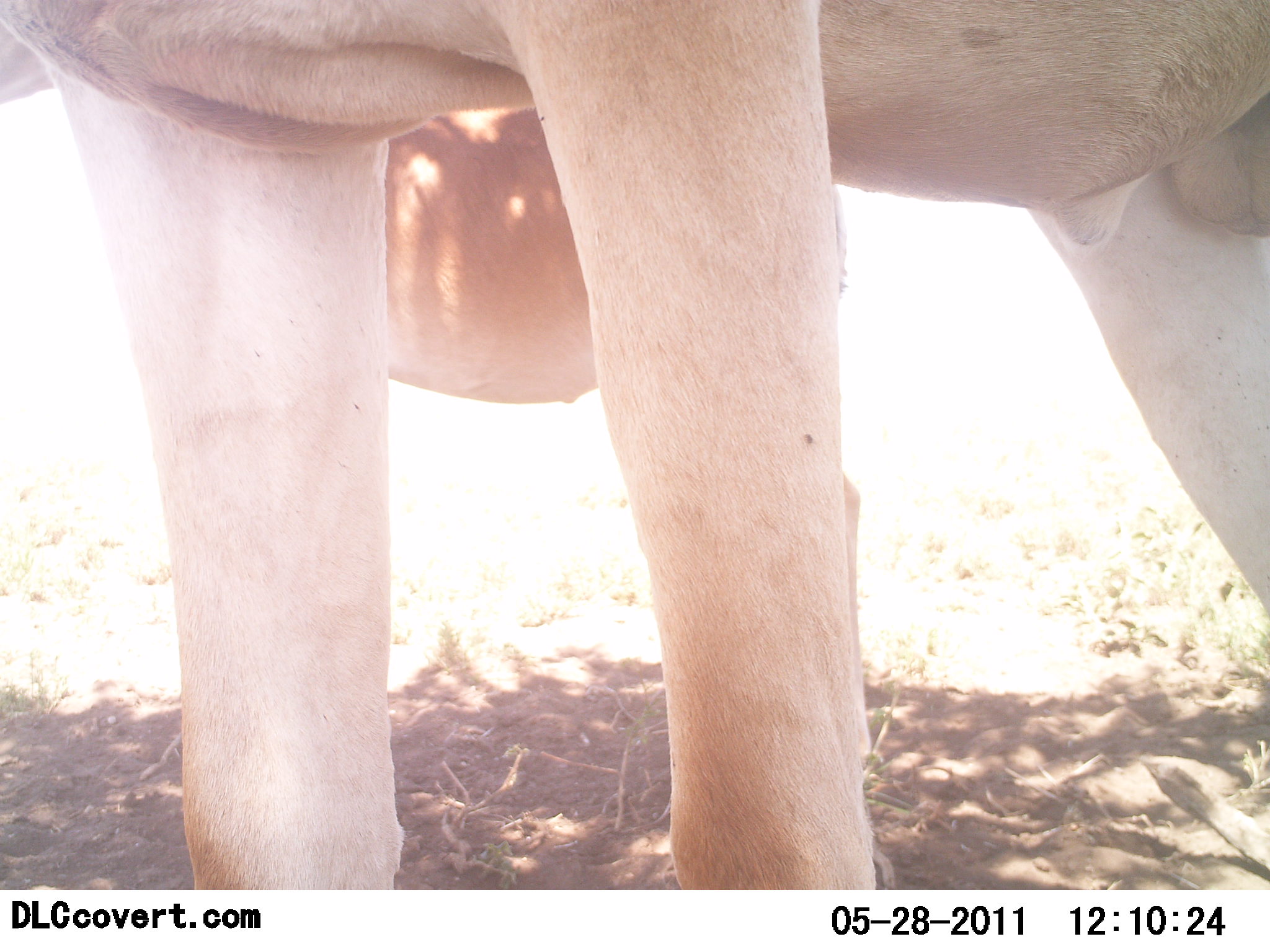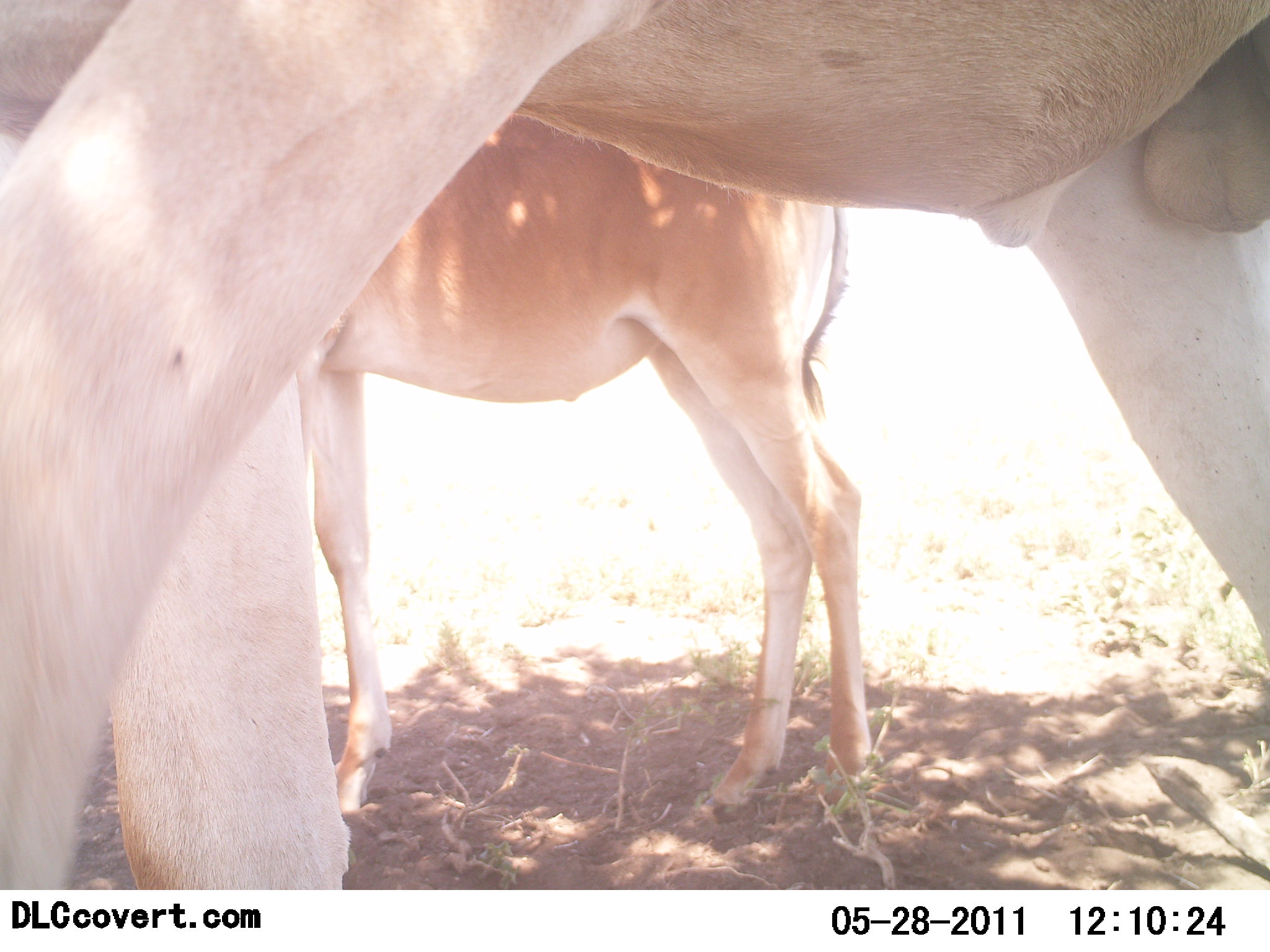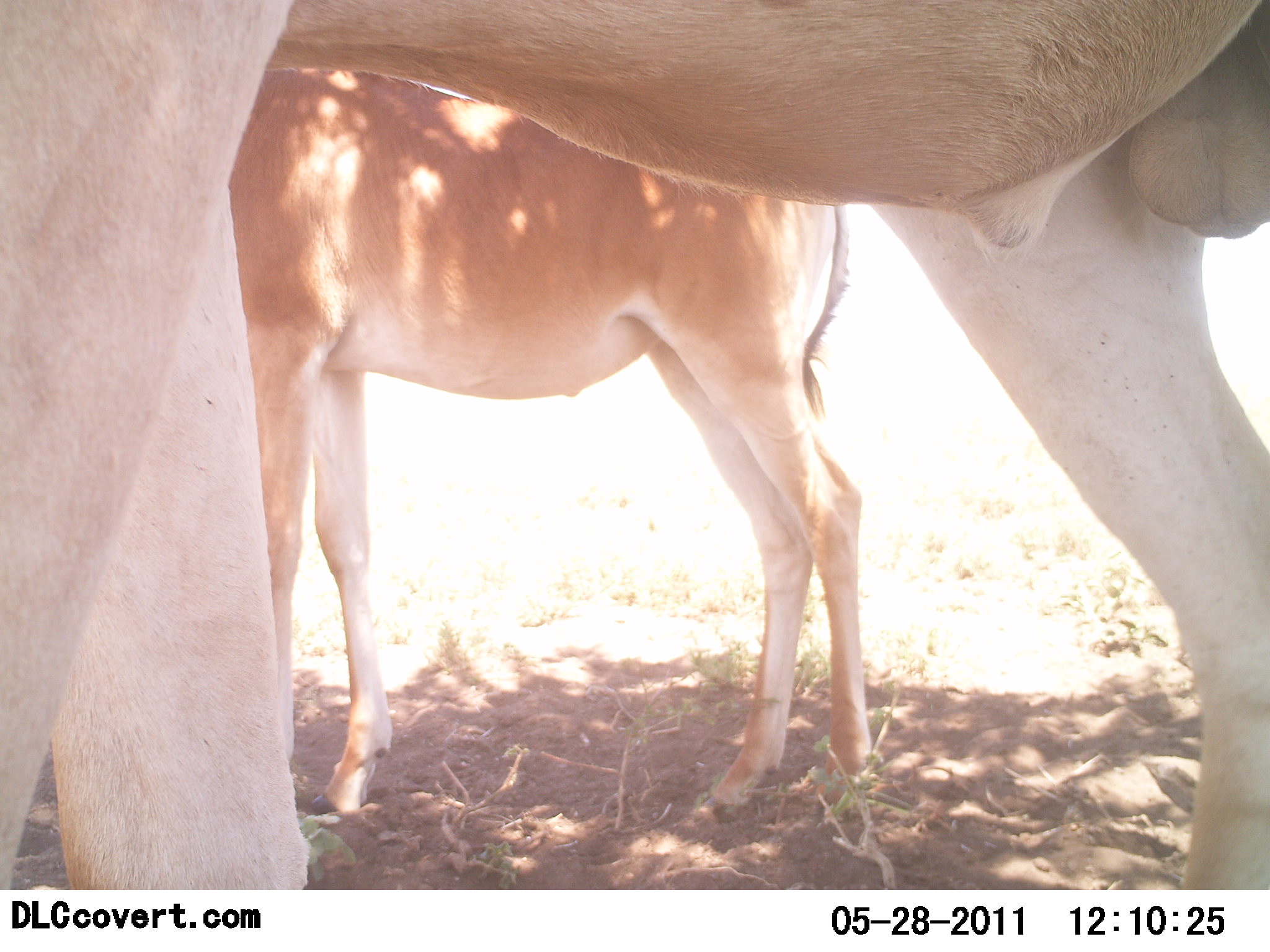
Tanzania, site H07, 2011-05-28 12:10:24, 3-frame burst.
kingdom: Animalia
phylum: Chordata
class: Mammalia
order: Artiodactyla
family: Bovidae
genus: Alcelaphus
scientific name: Alcelaphus buselaphus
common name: hartebeest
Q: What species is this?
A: Hartebeest (Alcelaphus buselaphus).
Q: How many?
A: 2.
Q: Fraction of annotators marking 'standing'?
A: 89%.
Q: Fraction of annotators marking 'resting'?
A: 22%.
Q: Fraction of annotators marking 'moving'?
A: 11%.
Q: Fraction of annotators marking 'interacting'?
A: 0%.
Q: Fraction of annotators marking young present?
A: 22%.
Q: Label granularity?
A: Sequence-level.